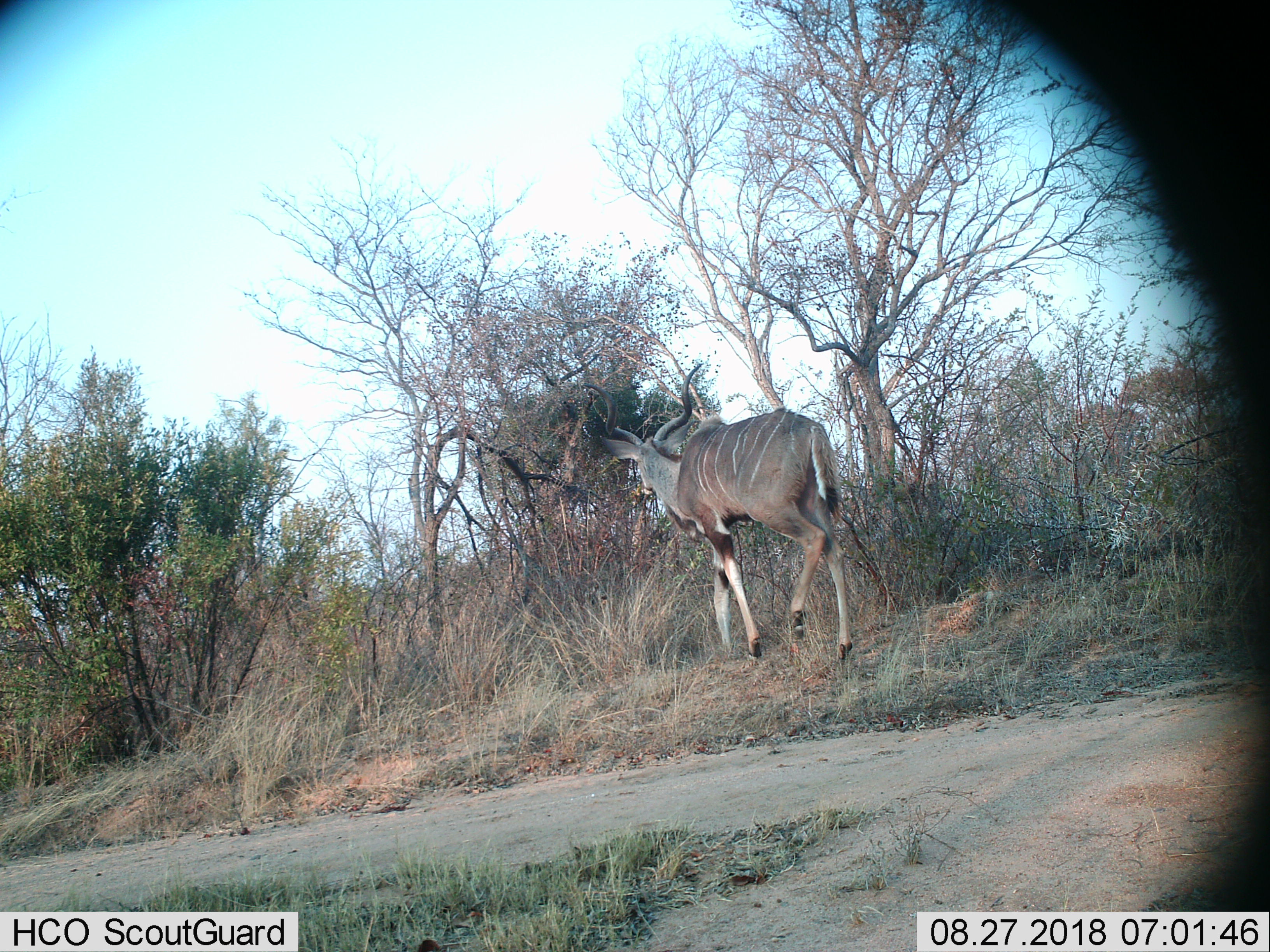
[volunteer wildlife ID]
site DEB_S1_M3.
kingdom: Animalia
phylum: Chordata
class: Mammalia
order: Artiodactyla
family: Bovidae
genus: Tragelaphus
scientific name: Tragelaphus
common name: kudu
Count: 1.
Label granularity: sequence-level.